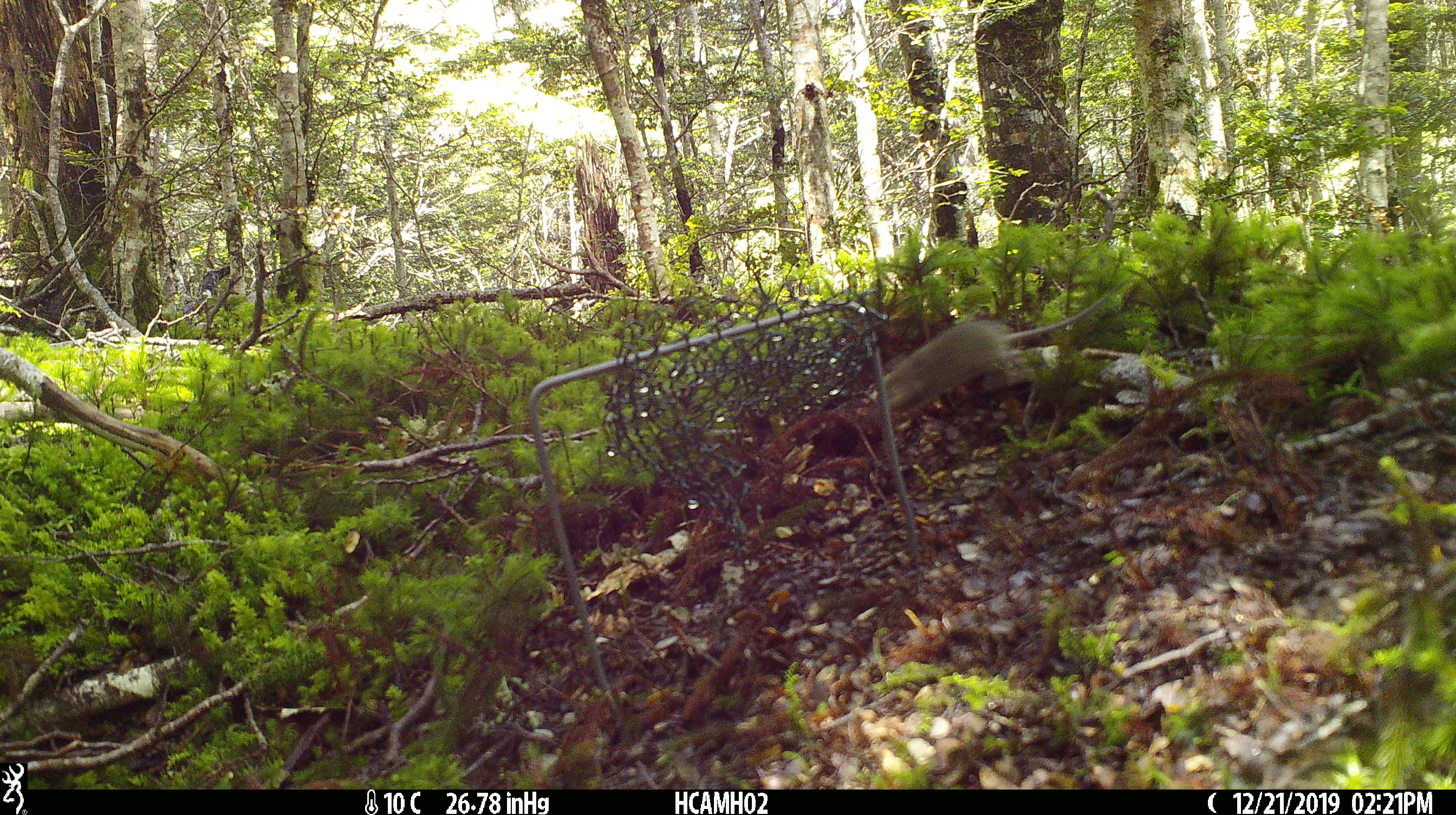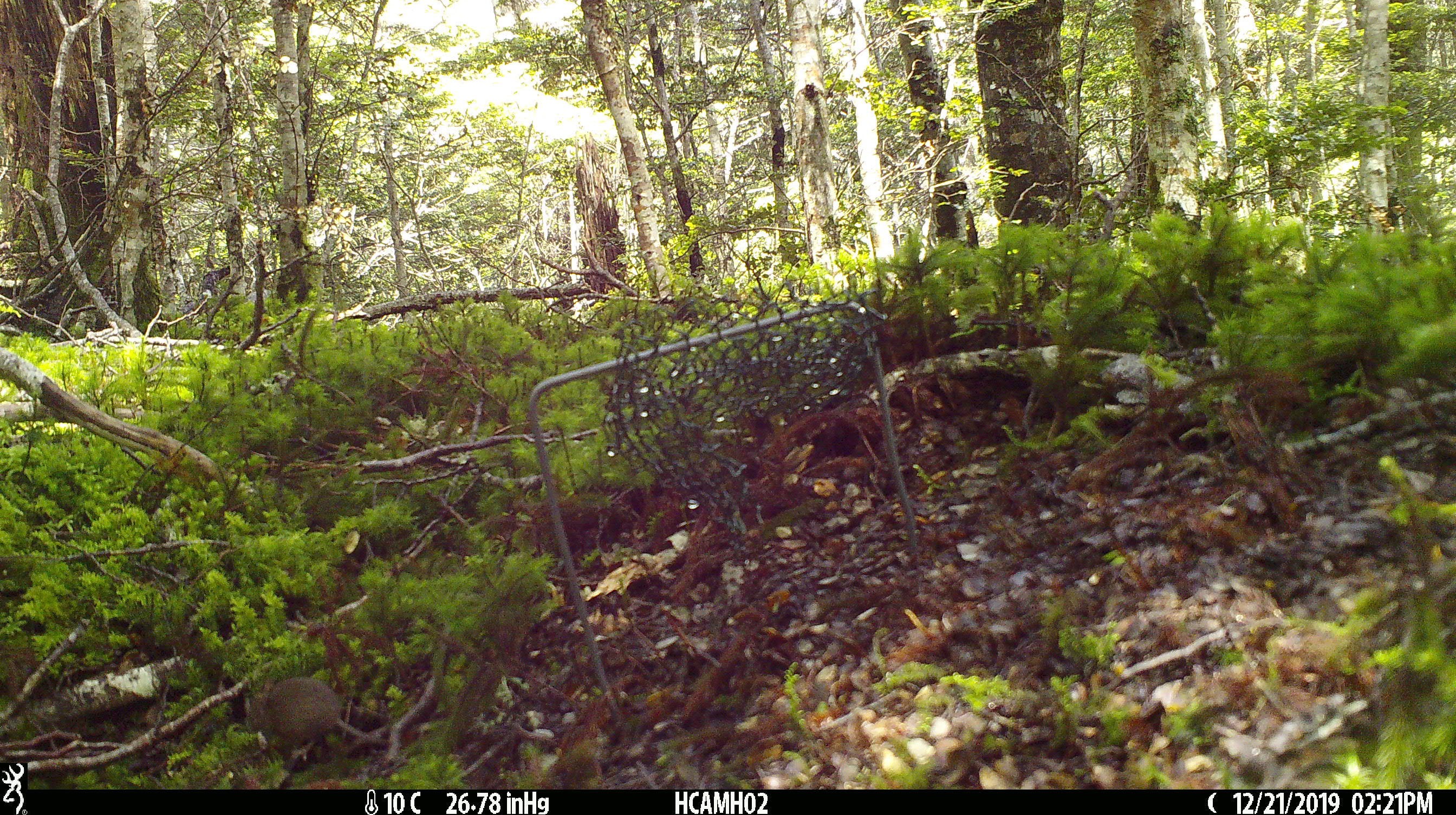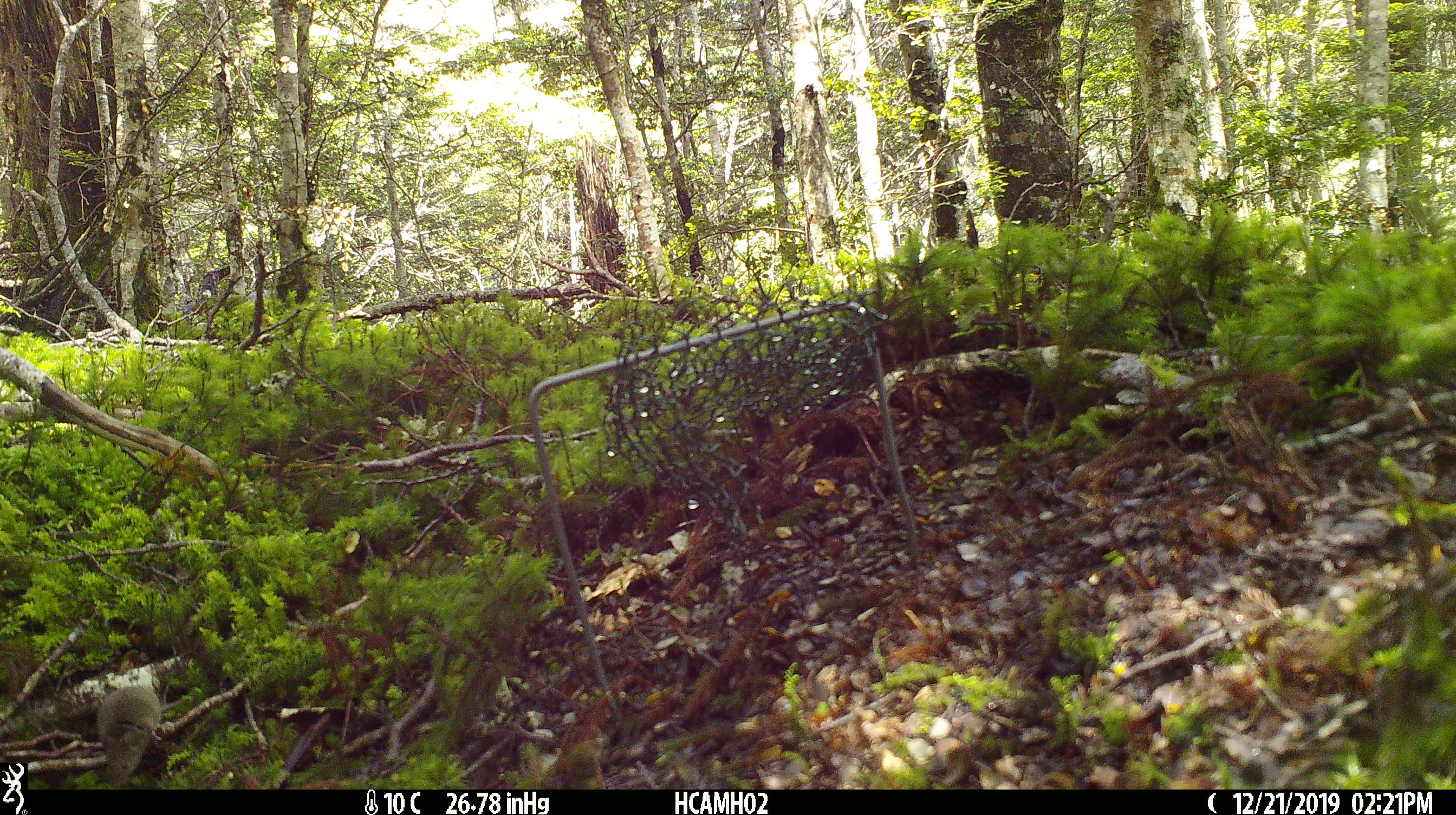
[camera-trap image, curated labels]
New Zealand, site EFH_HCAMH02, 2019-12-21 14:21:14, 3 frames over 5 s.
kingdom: Animalia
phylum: Chordata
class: Mammalia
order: Rodentia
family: Muridae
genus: Mus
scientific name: Mus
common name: mouse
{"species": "mouse (Mus)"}